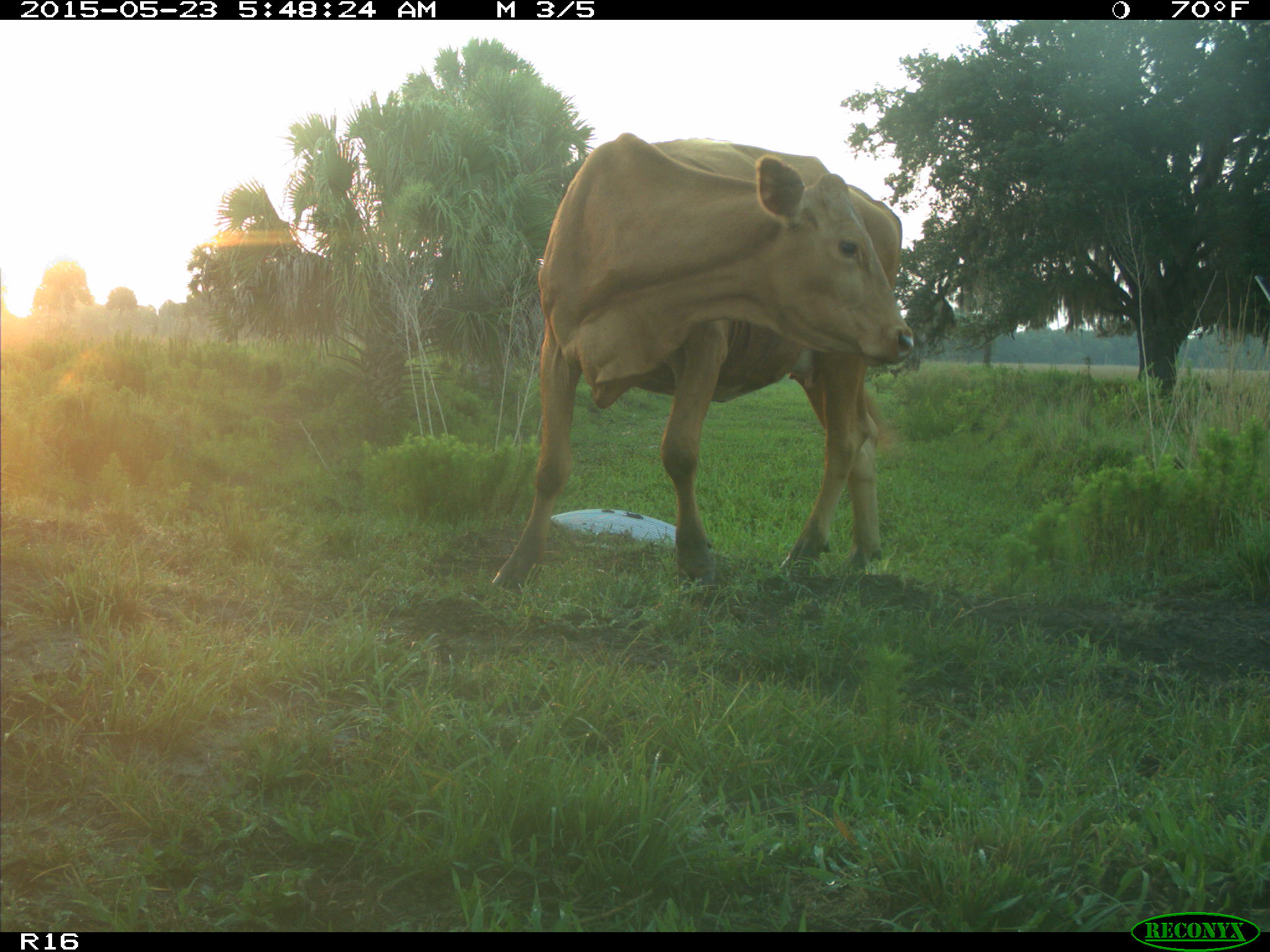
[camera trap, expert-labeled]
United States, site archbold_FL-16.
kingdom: Animalia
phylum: Chordata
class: Mammalia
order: Artiodactyla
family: Bovidae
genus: Bos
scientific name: Bos taurus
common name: domestic cow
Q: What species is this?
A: Bos taurus (domestic cow).